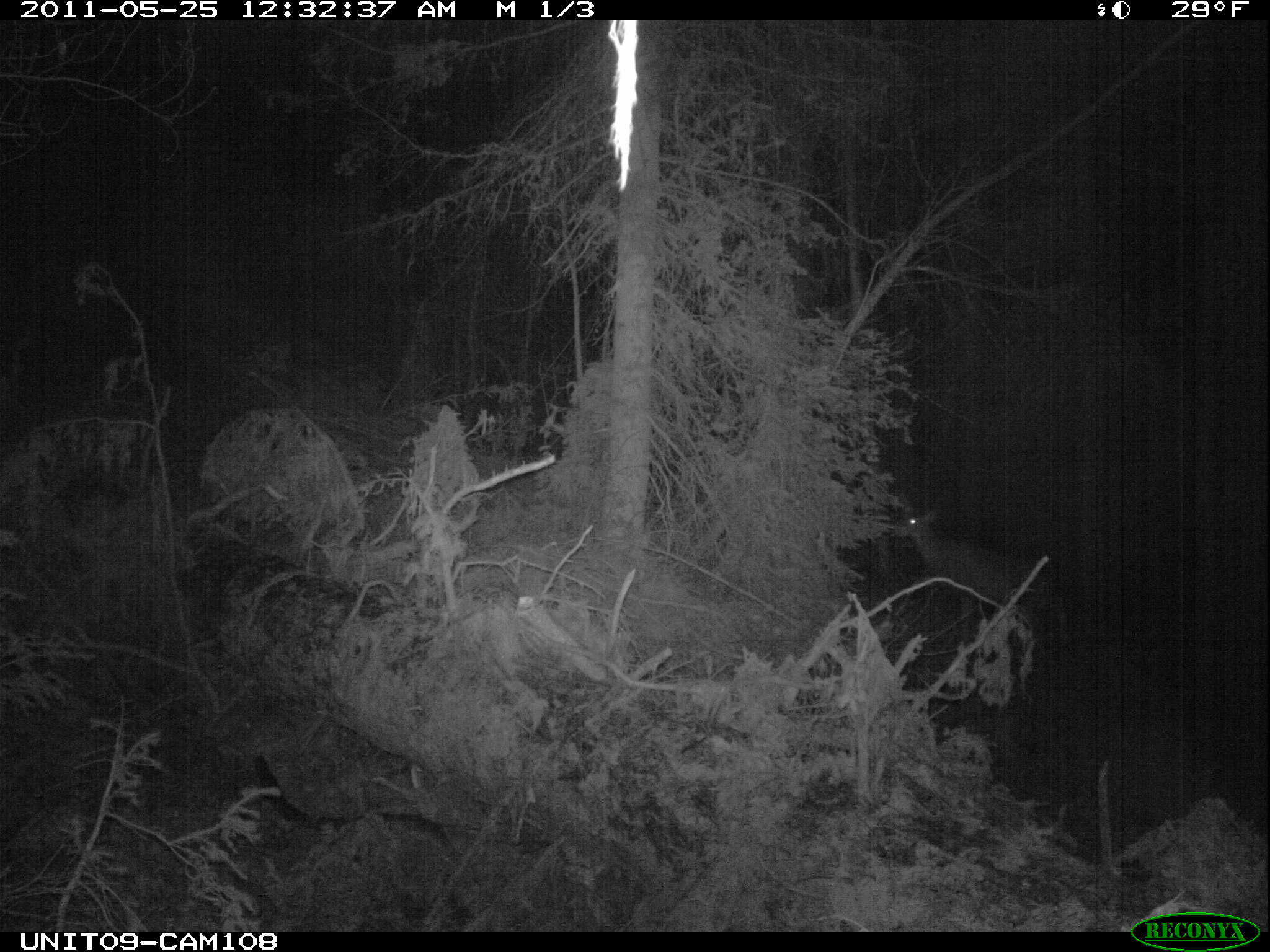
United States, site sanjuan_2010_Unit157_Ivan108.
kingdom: Animalia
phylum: Chordata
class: Mammalia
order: Artiodactyla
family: Cervidae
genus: Odocoileus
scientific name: Odocoileus hemionus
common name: mule deer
Odocoileus hemionus (mule deer).